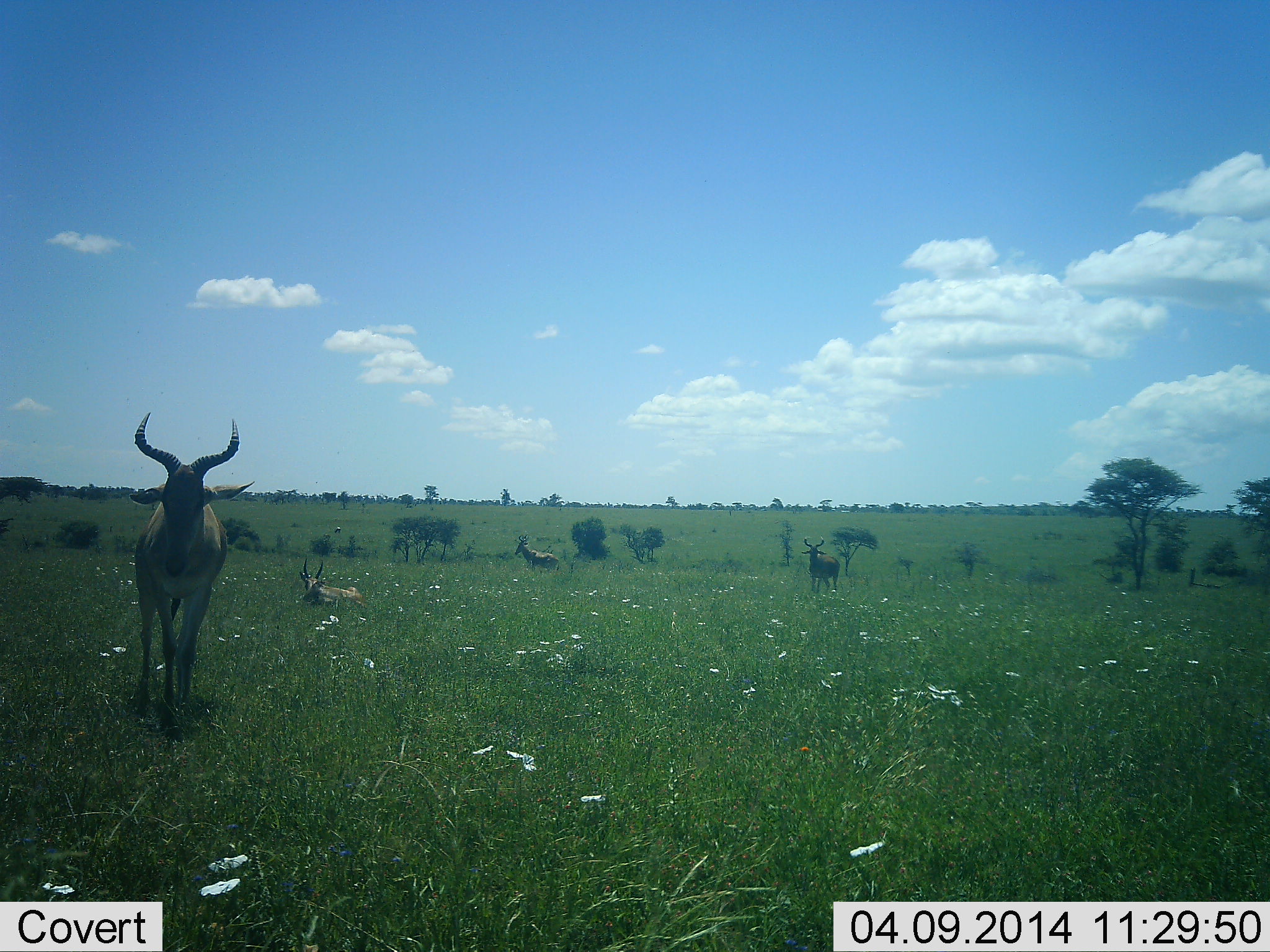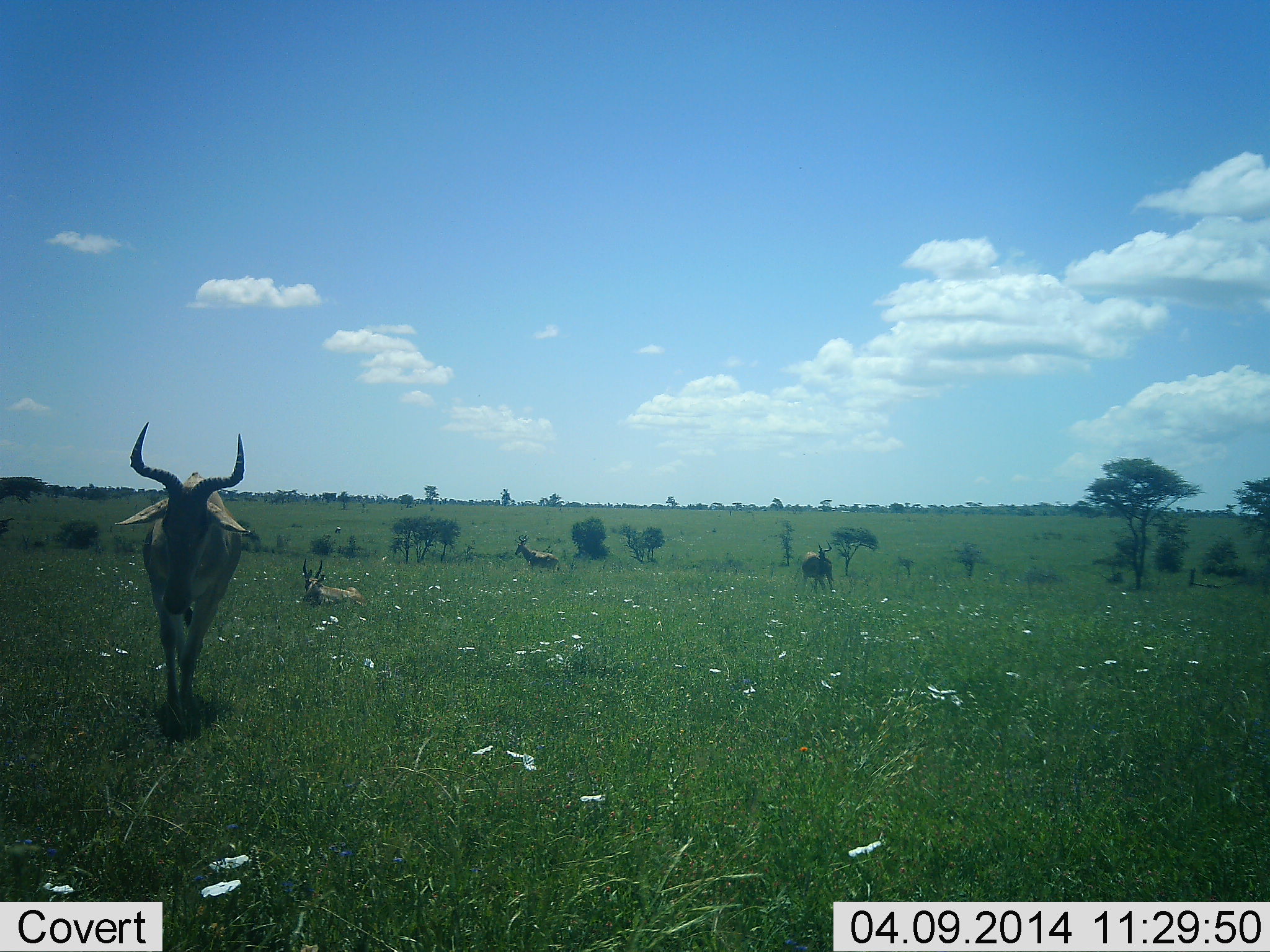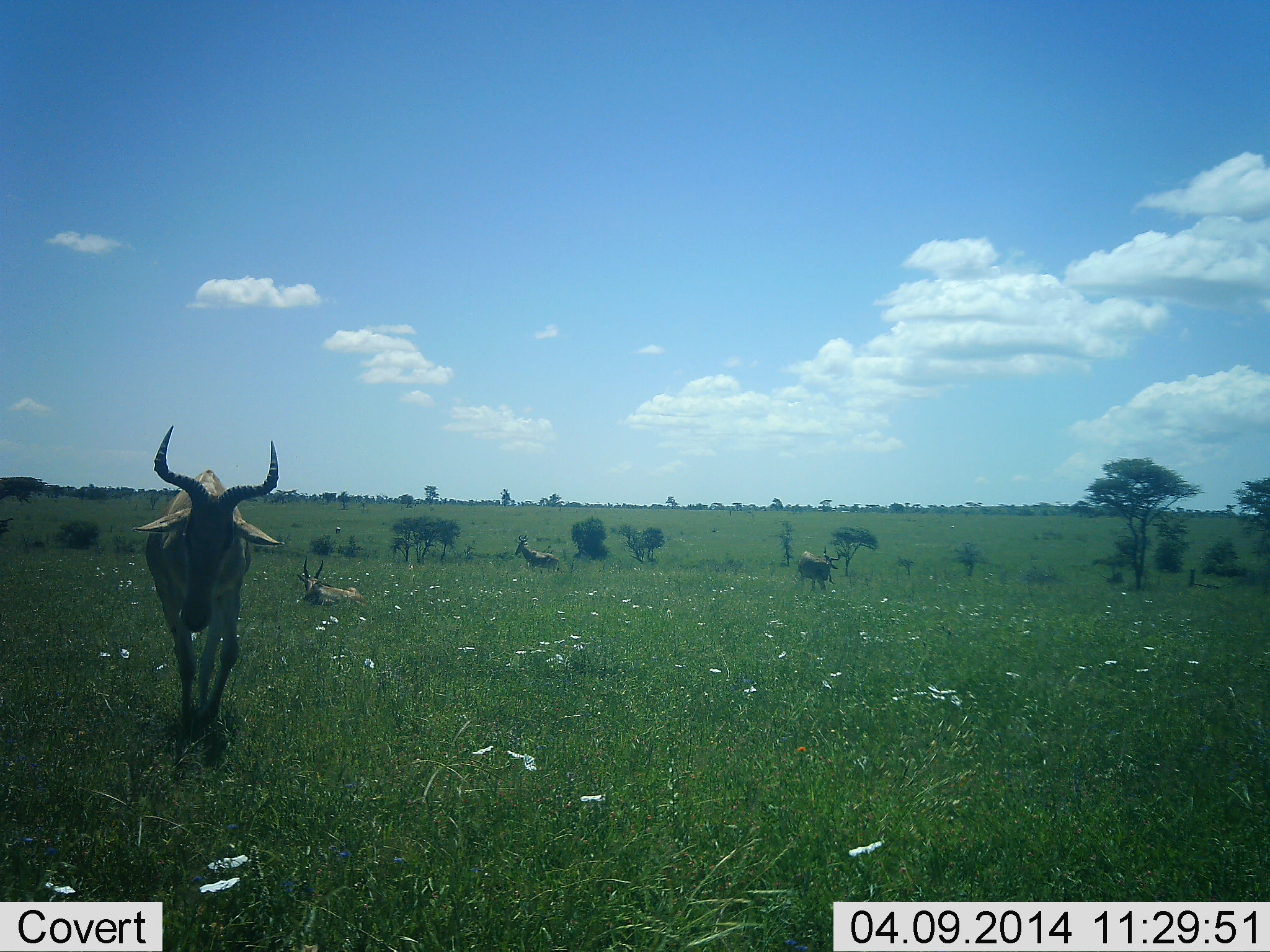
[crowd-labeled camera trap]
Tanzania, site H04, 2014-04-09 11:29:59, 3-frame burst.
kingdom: Animalia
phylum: Chordata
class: Mammalia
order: Artiodactyla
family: Bovidae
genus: Alcelaphus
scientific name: Alcelaphus buselaphus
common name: hartebeest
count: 4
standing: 100%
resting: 80%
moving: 60%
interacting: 0%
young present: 0%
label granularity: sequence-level